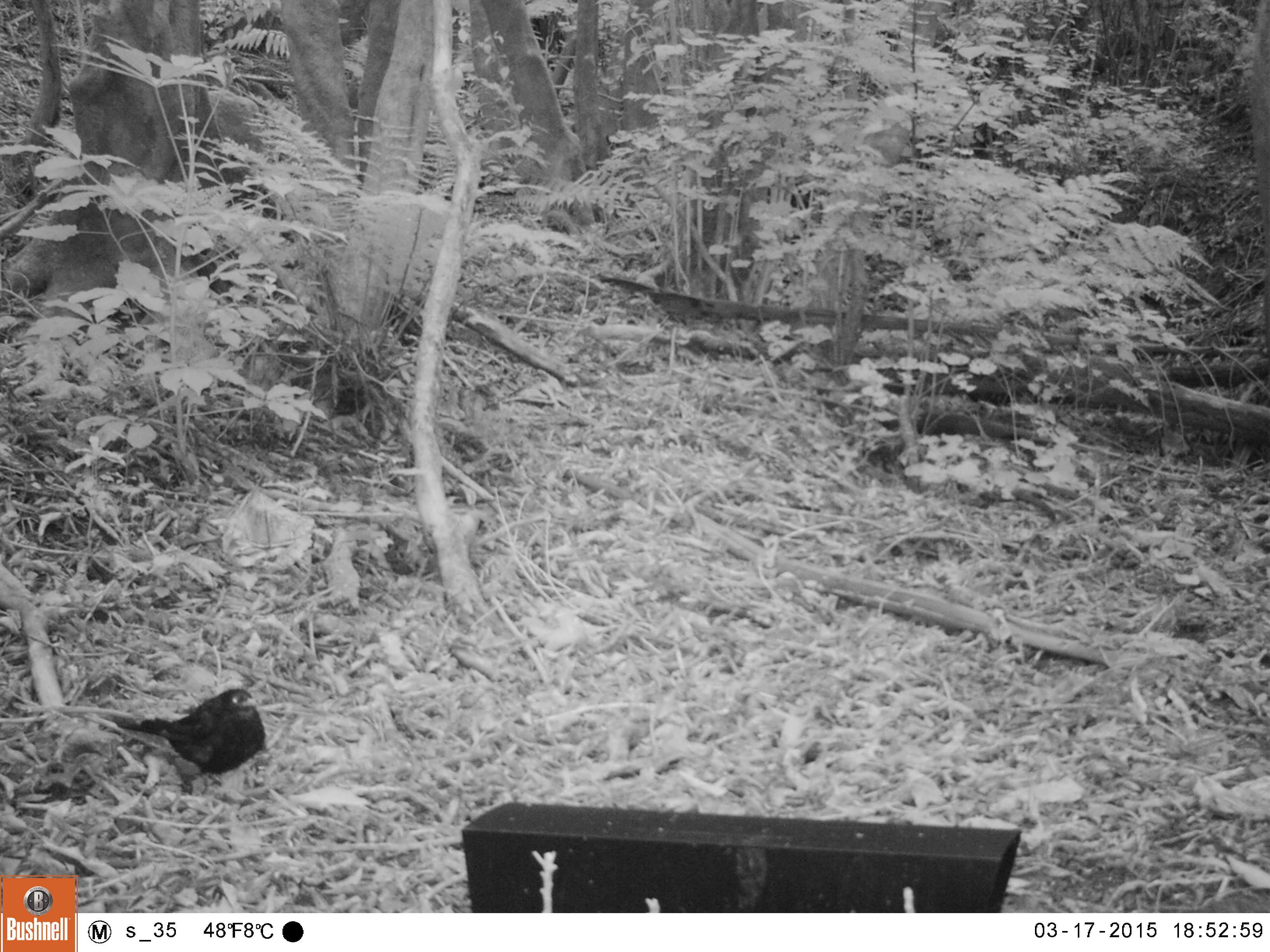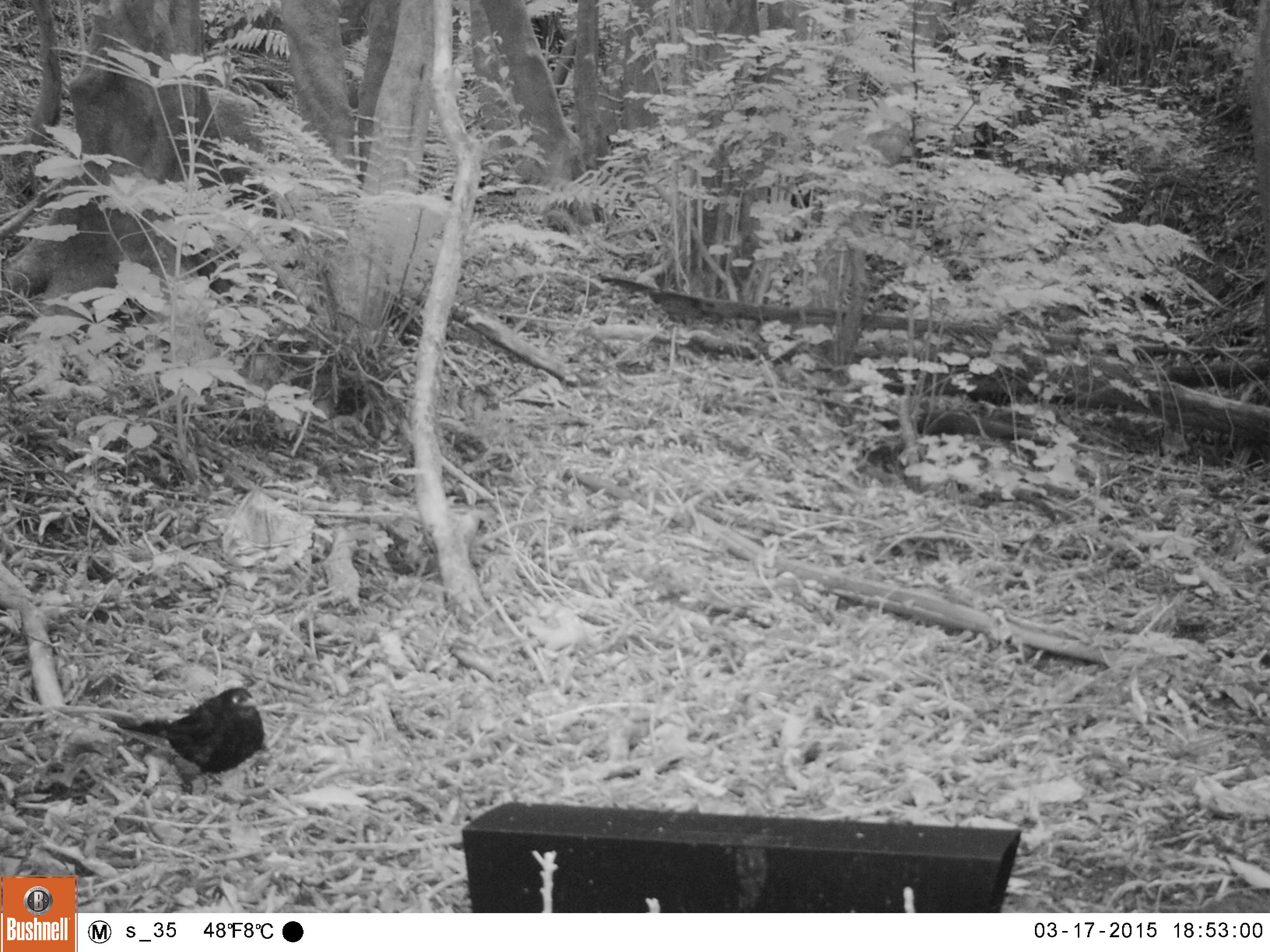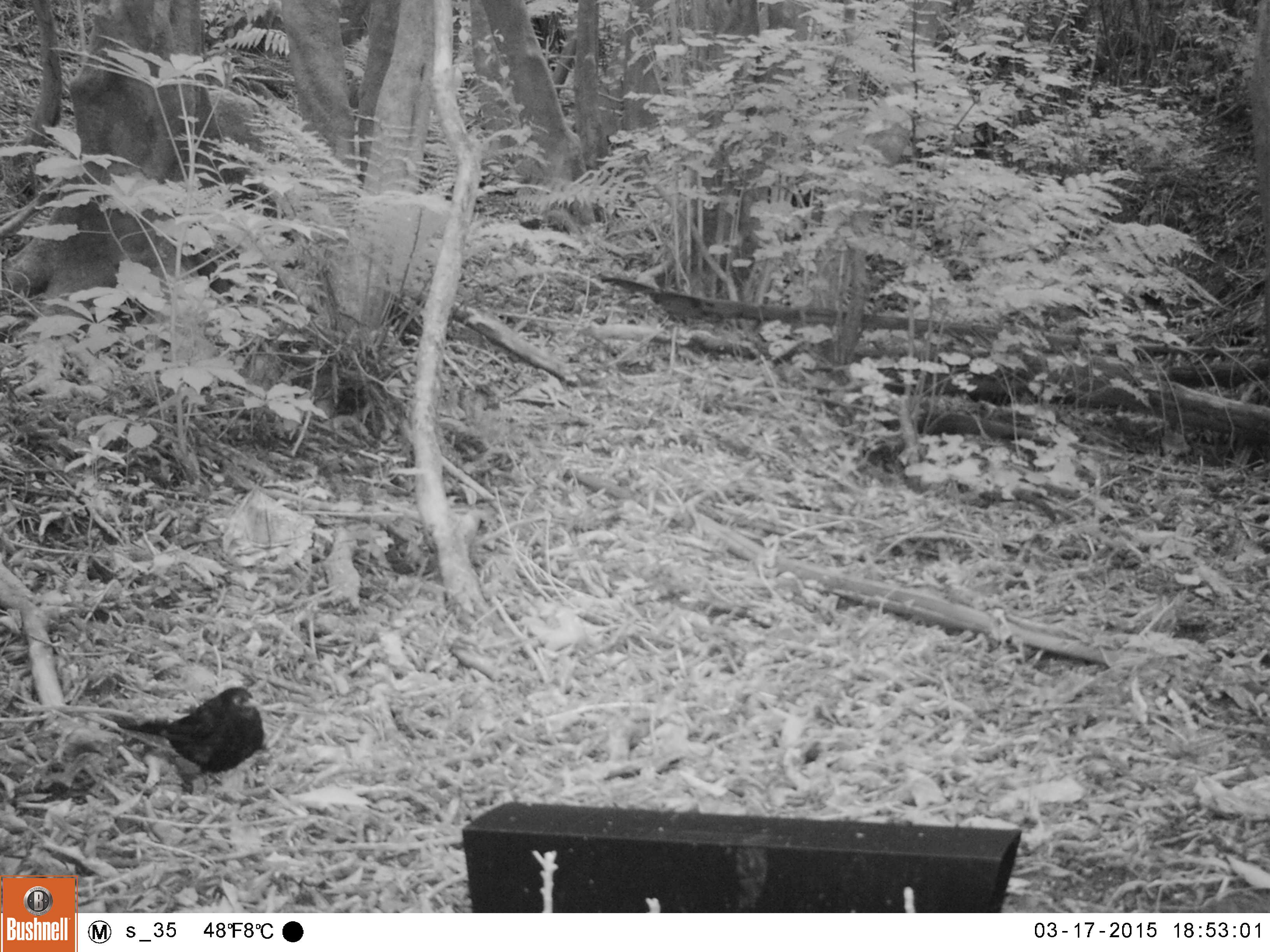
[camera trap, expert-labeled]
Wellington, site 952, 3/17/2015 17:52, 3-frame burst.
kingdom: Animalia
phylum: Chordata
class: Aves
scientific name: Aves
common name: bird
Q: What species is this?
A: Bird (Aves).